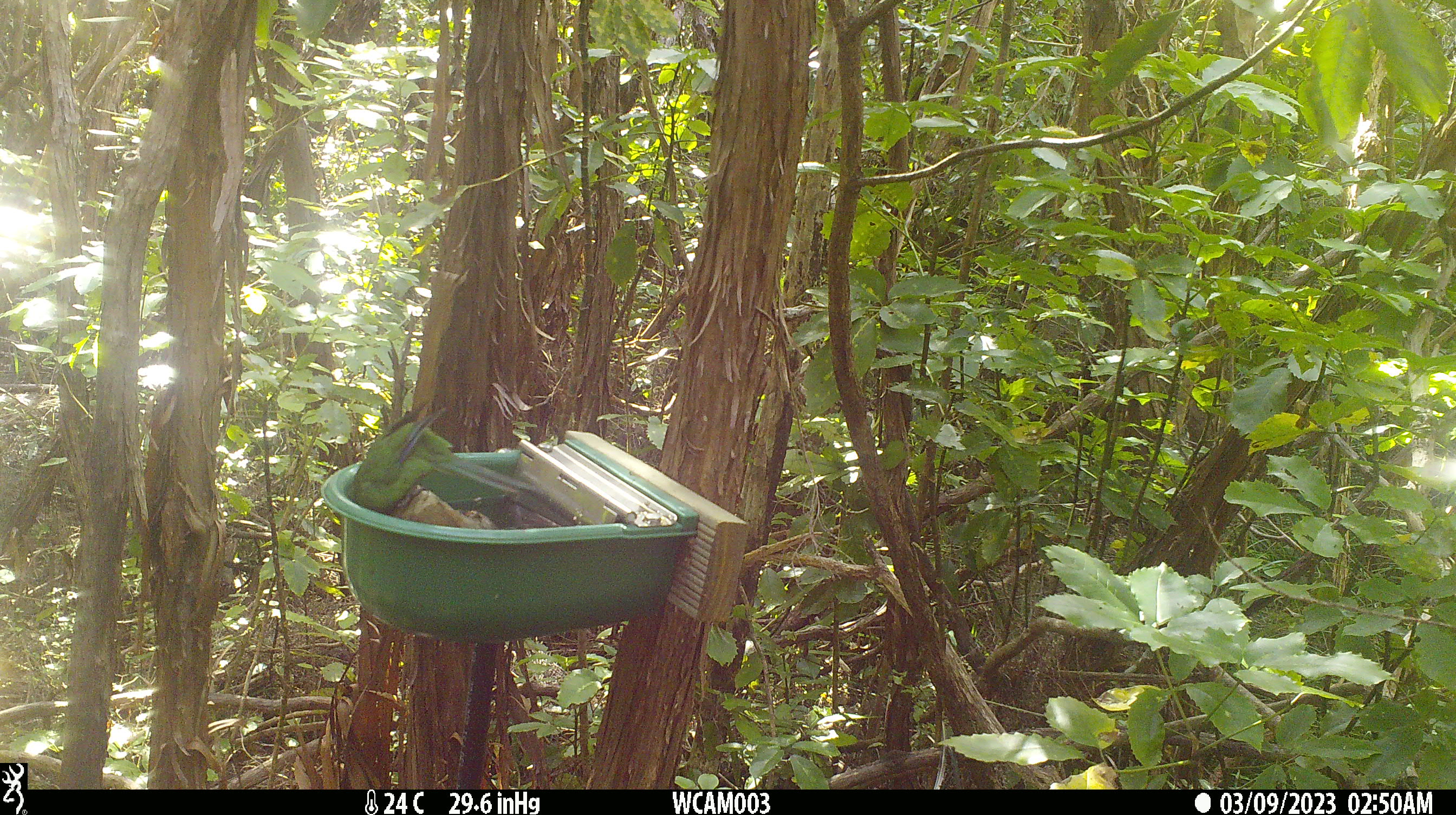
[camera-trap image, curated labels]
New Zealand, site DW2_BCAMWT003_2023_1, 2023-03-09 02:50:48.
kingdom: Animalia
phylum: Chordata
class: Aves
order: Psittaciformes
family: Psittaculidae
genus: Cyanoramphus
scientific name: Cyanoramphus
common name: parakeet